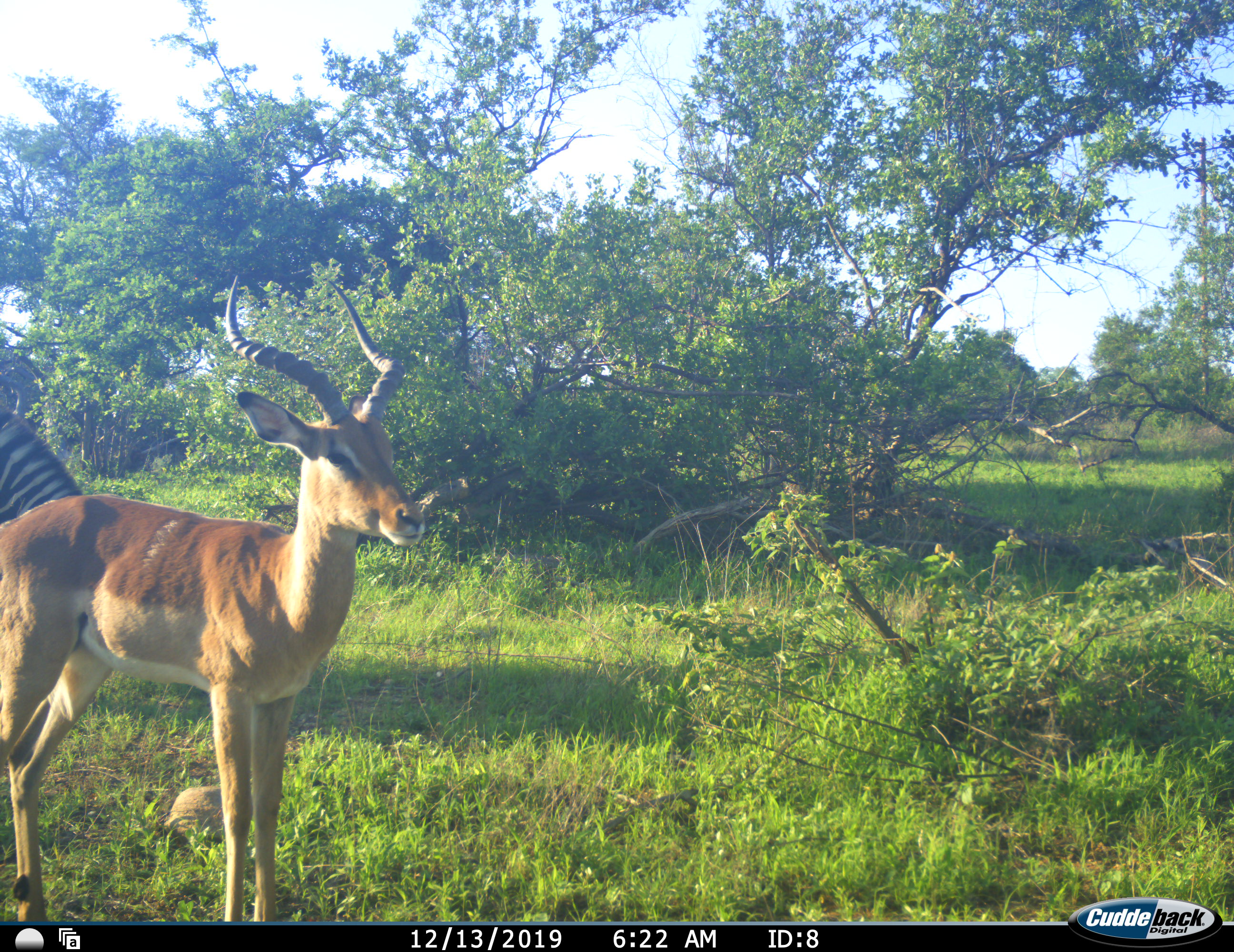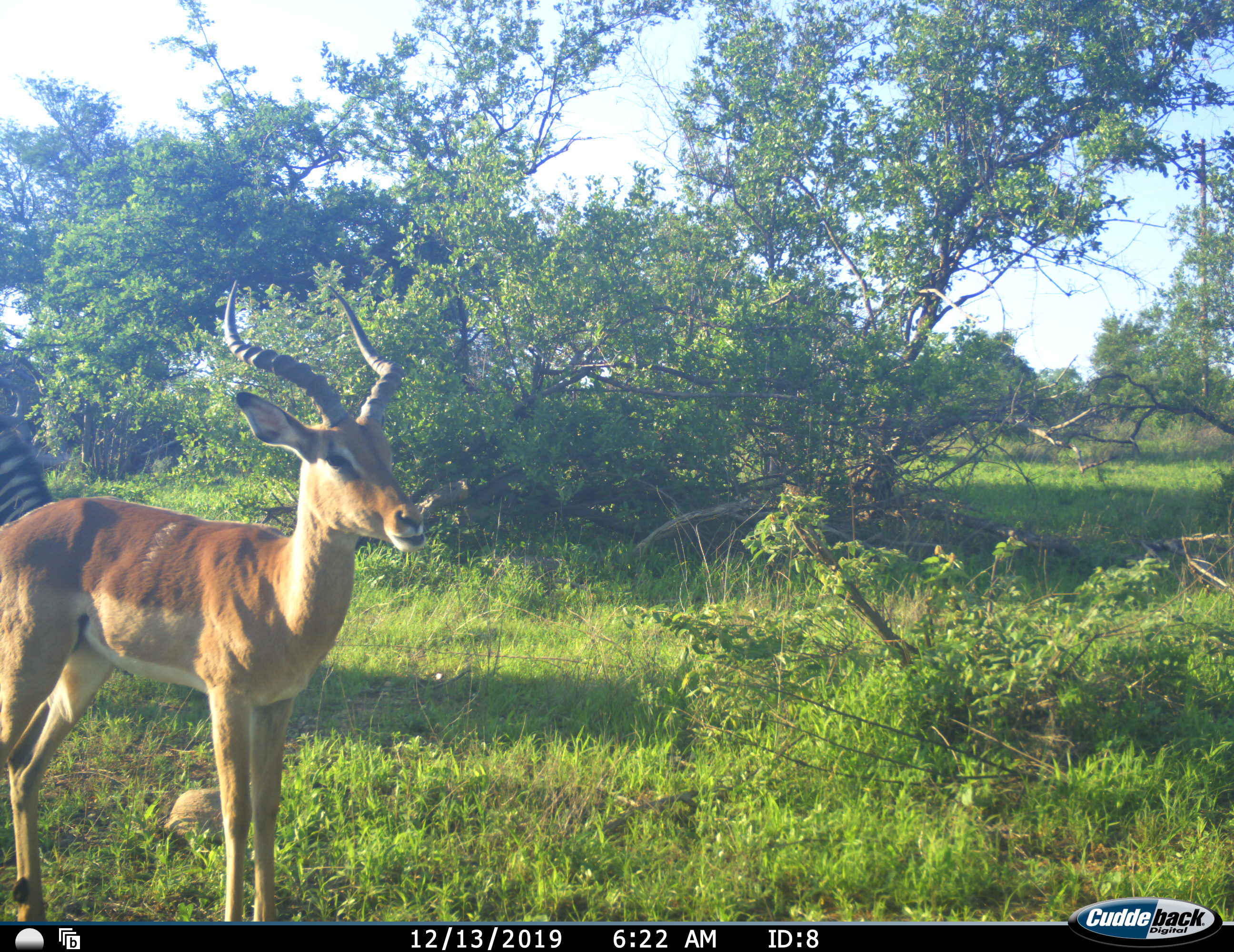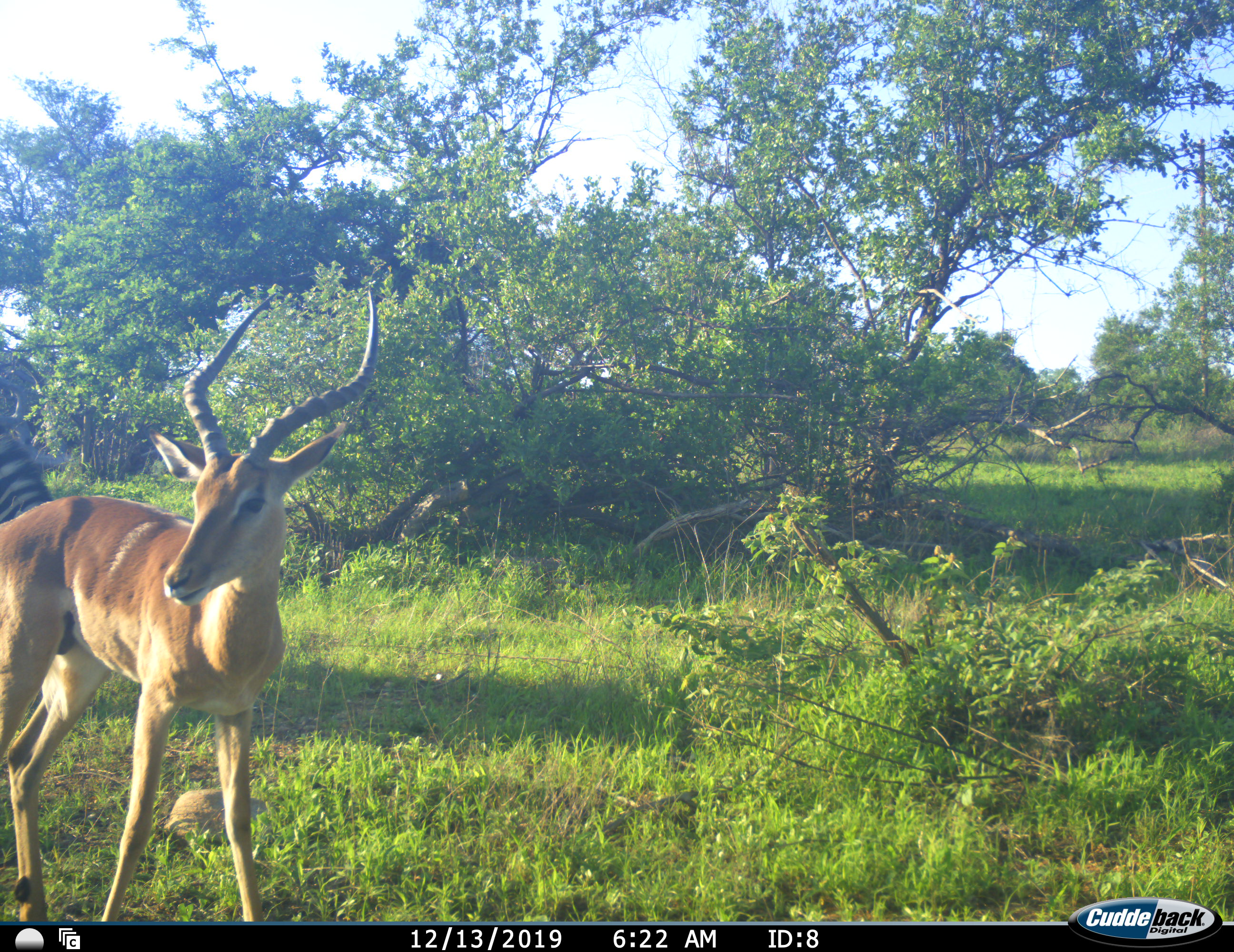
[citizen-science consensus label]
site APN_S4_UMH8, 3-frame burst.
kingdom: Animalia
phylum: Chordata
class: Mammalia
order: Artiodactyla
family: Bovidae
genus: Aepyceros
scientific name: Aepyceros melampus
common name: impala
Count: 1.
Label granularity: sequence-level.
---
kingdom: Animalia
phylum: Chordata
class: Mammalia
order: Perissodactyla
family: Equidae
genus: Equus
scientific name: Equus quagga burchellii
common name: burchell's zebra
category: zebraburchells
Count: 1.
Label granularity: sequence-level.